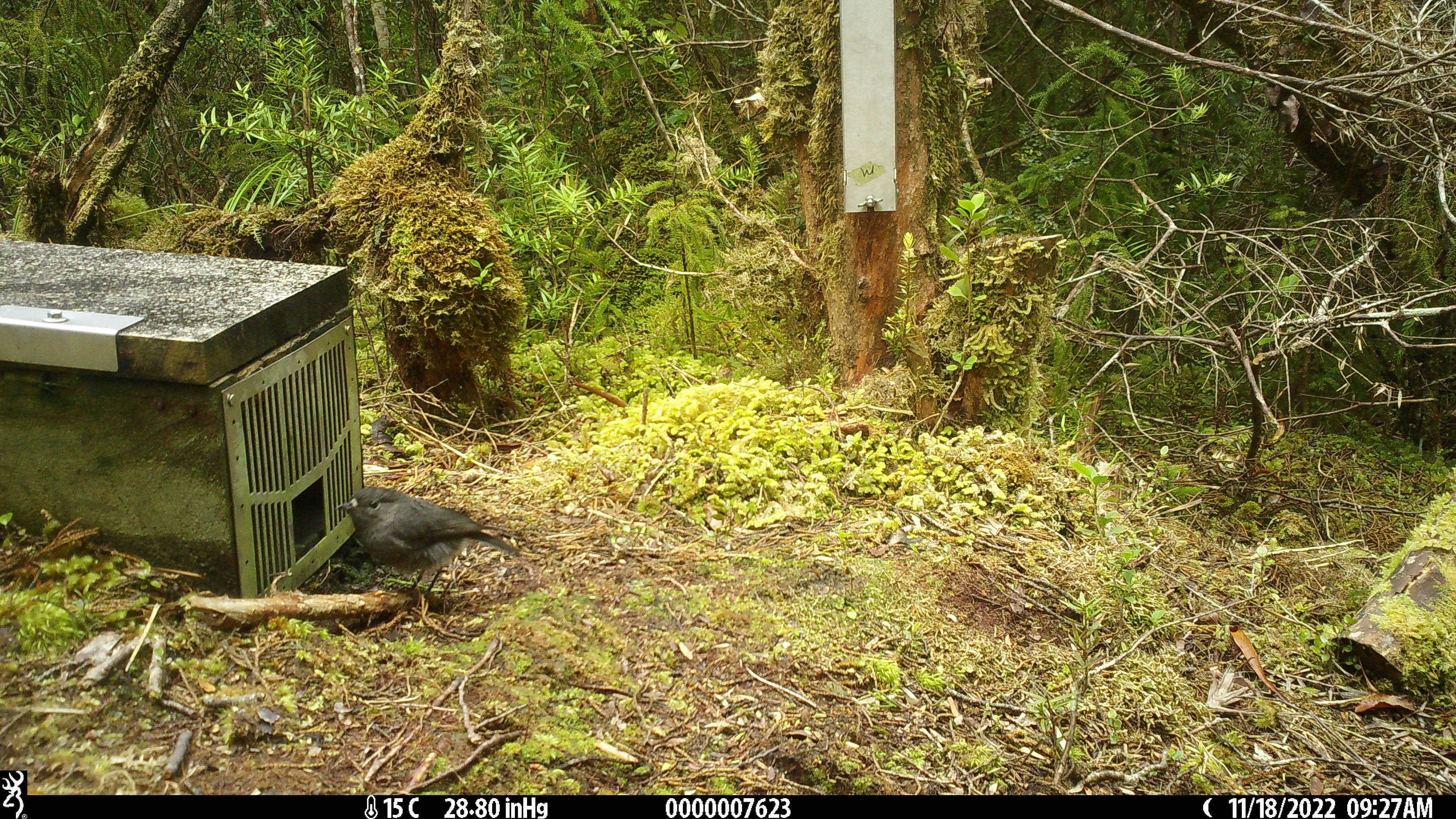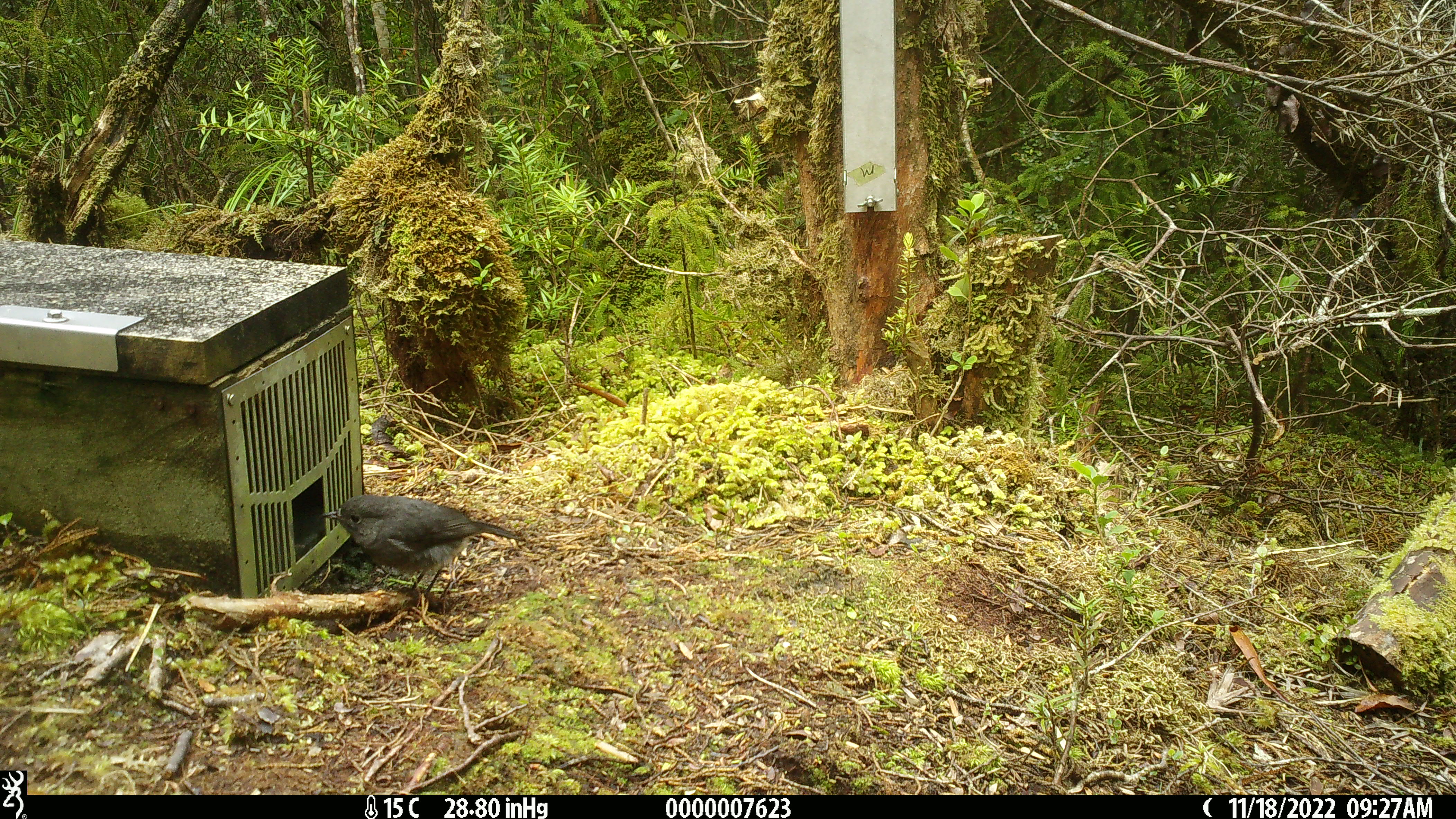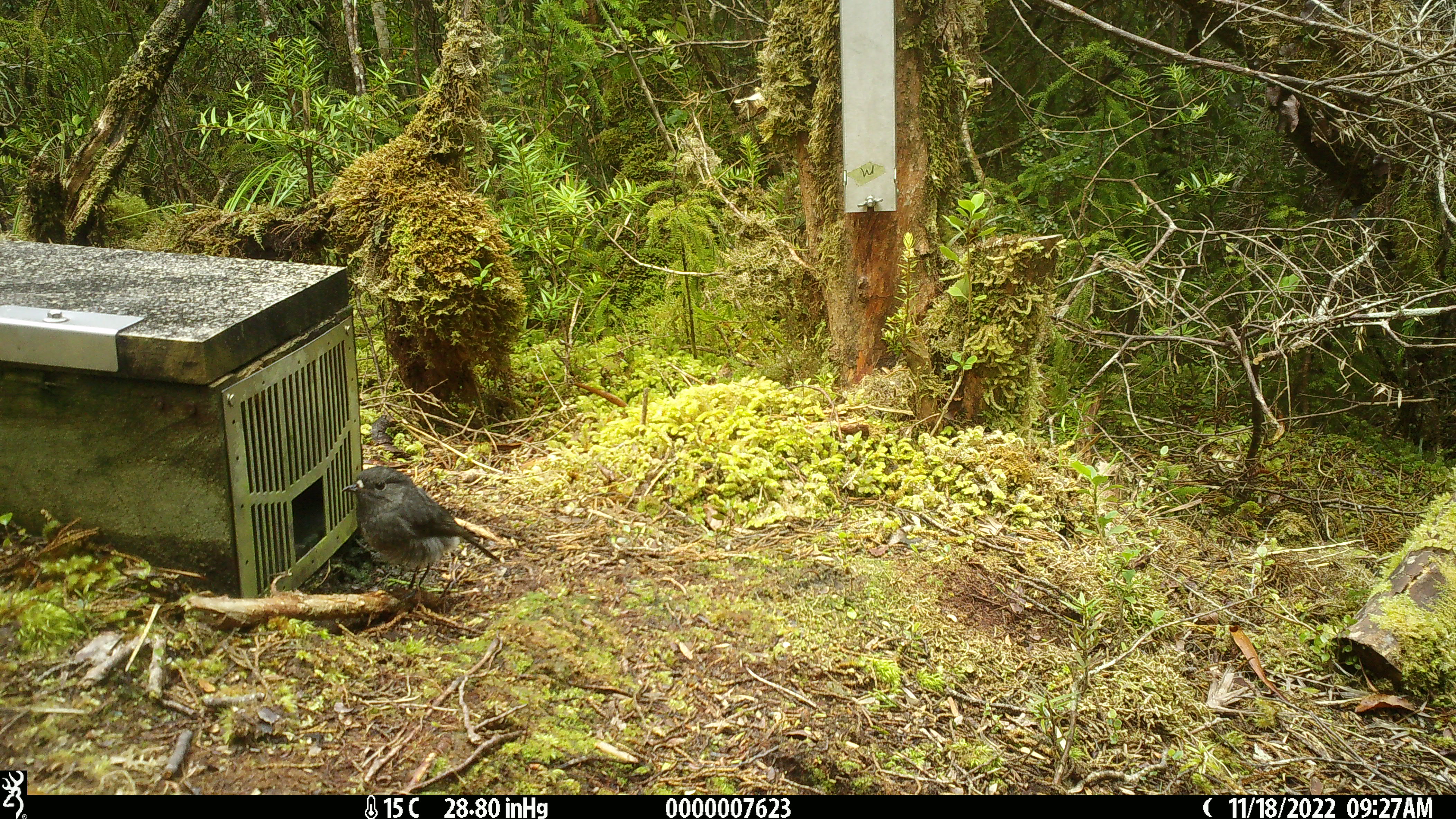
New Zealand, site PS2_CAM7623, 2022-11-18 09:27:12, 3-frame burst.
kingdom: Animalia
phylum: Chordata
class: Aves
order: Passeriformes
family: Petroicidae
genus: Petroica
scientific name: Petroica australis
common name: new zealand robin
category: robin